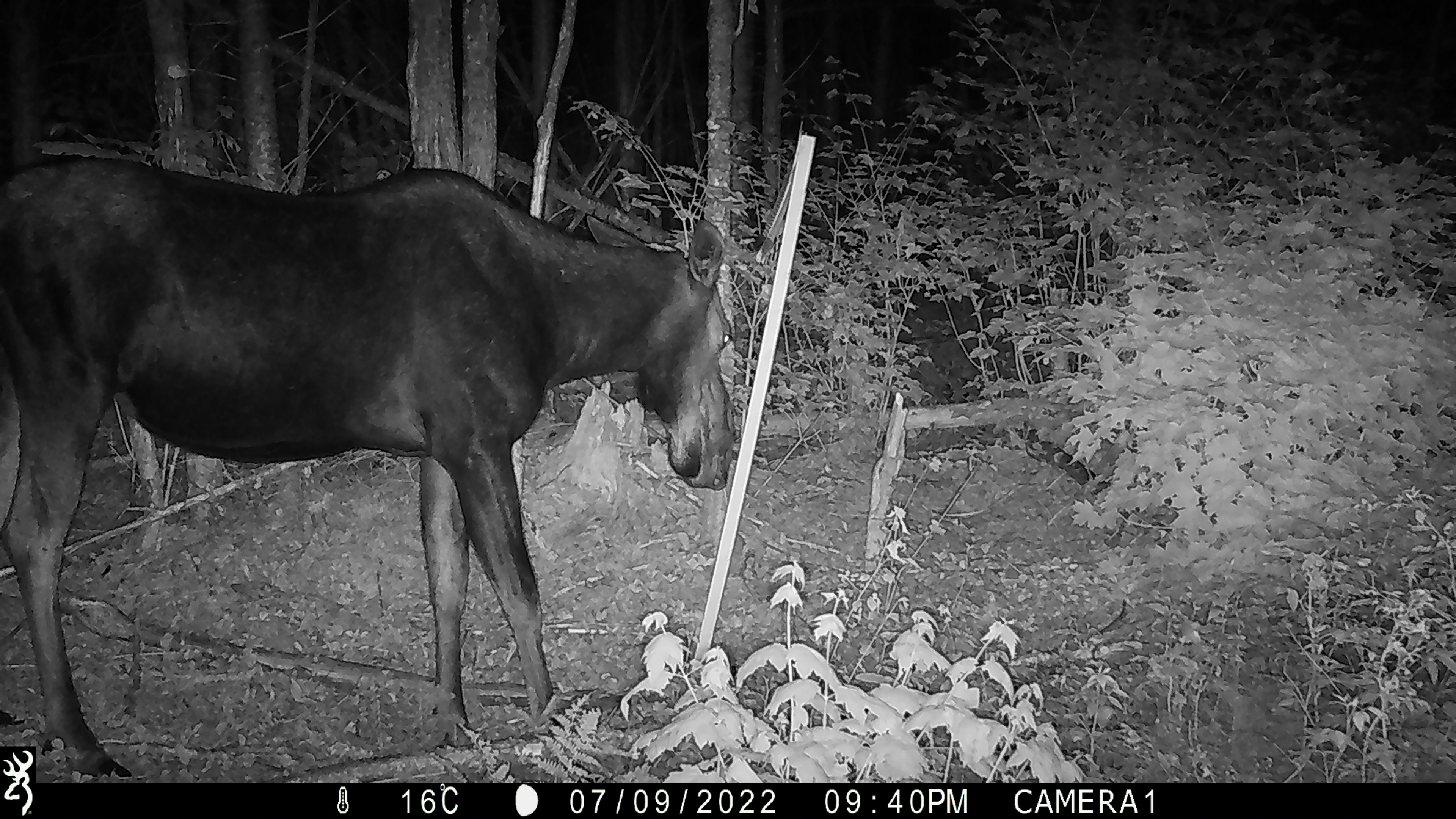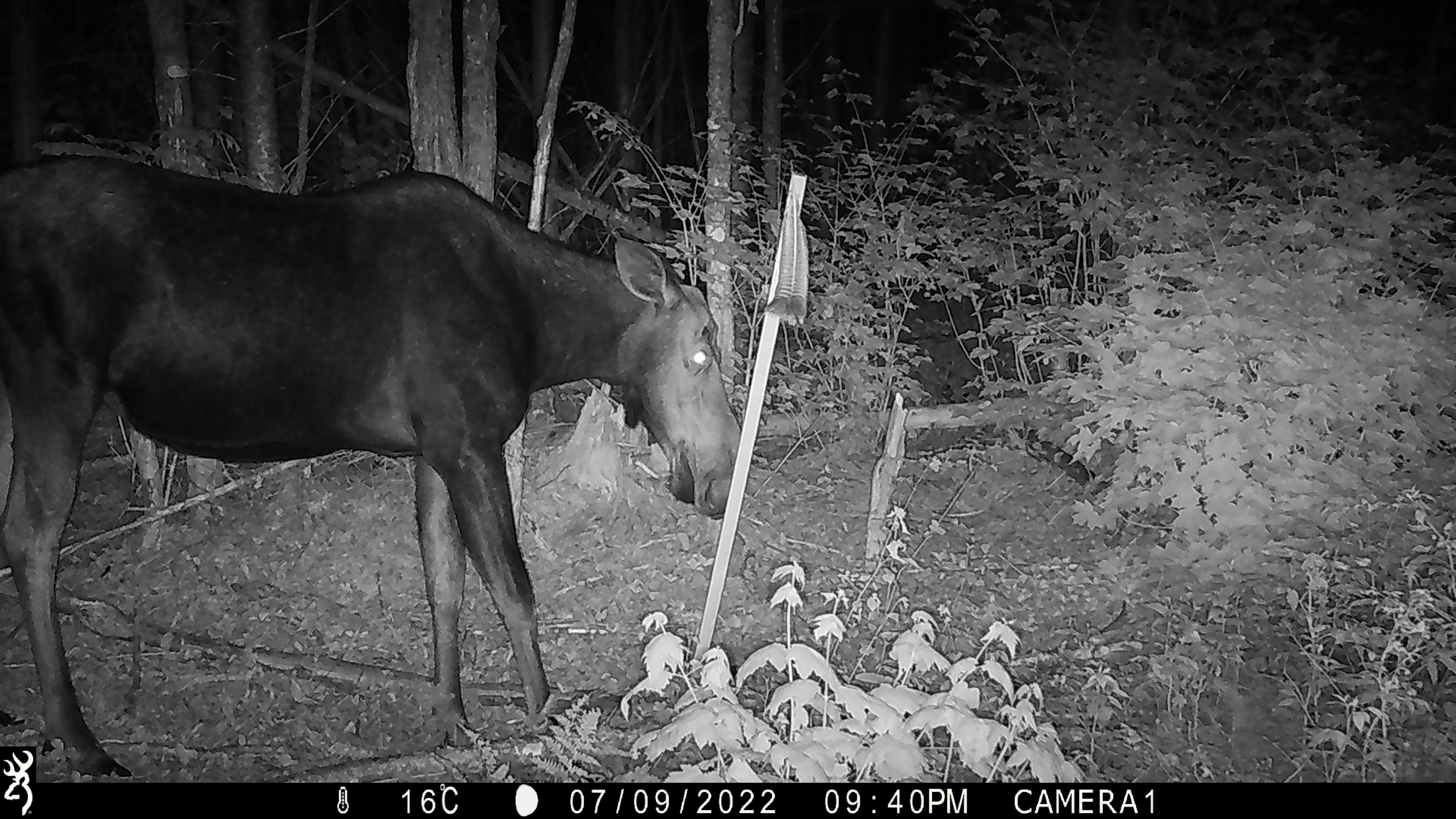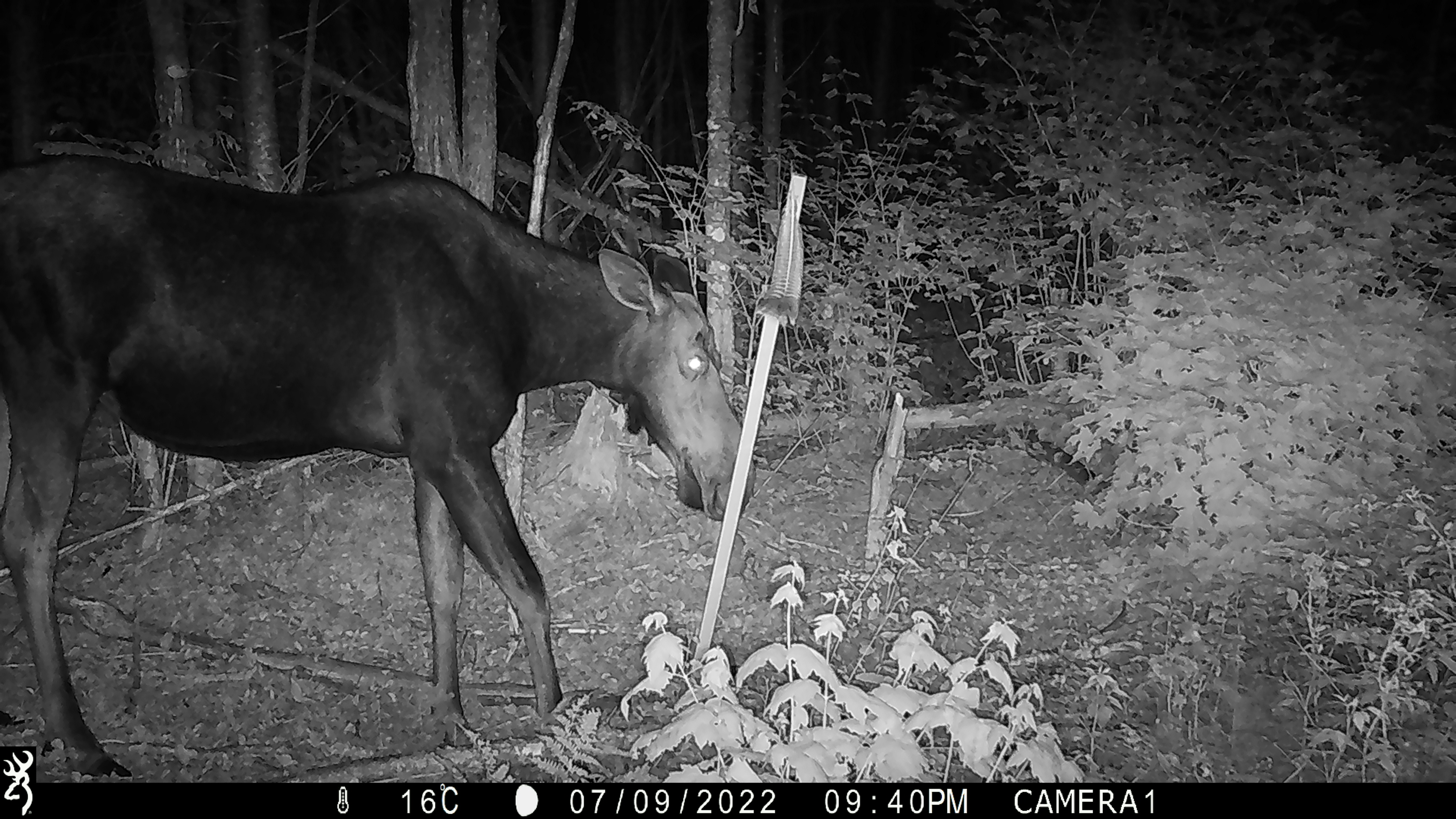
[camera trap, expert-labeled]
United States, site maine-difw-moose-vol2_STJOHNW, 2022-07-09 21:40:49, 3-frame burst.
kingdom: Animalia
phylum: Chordata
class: Mammalia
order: Artiodactyla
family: Cervidae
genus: Alces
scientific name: Alces alces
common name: moose